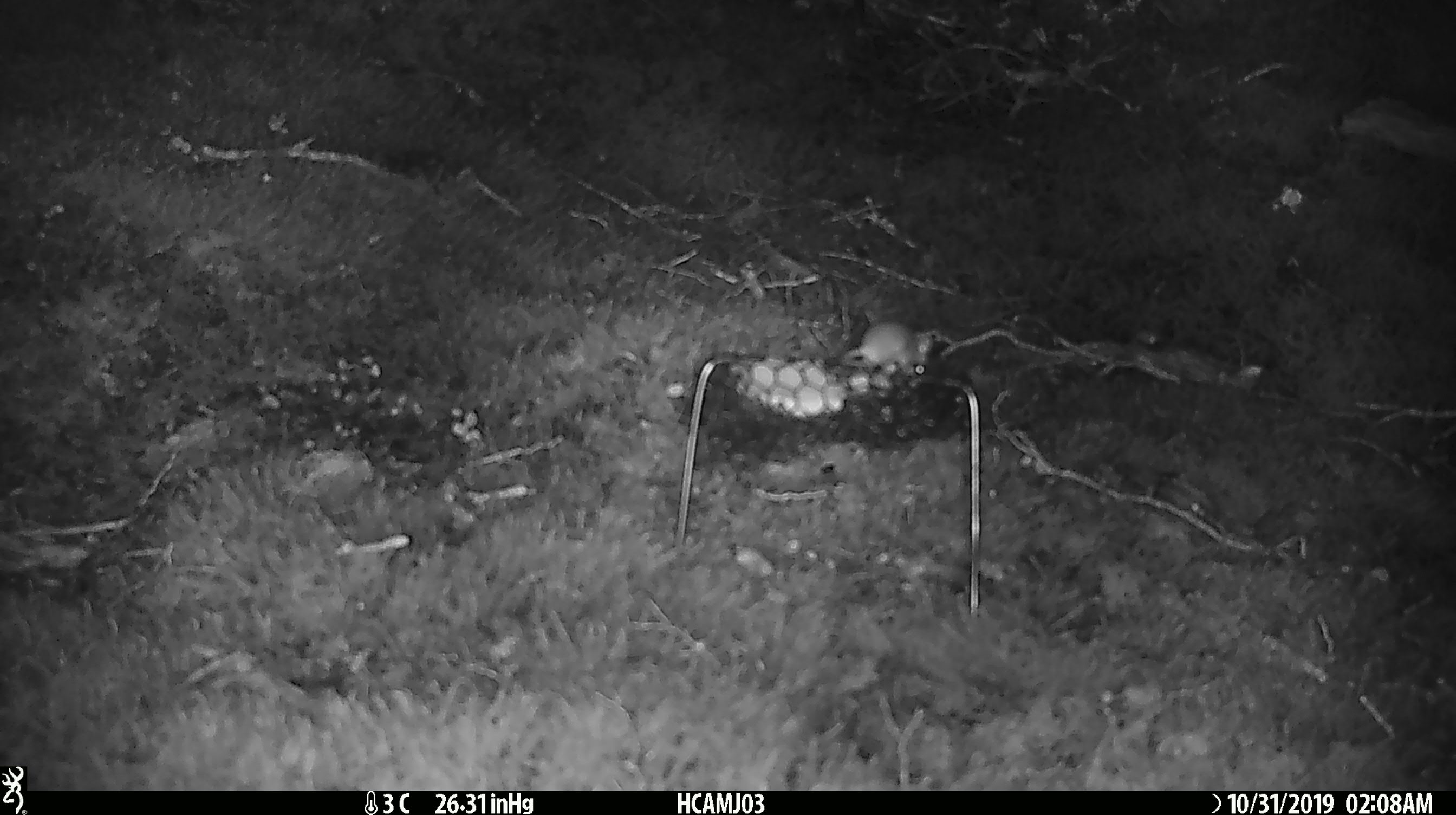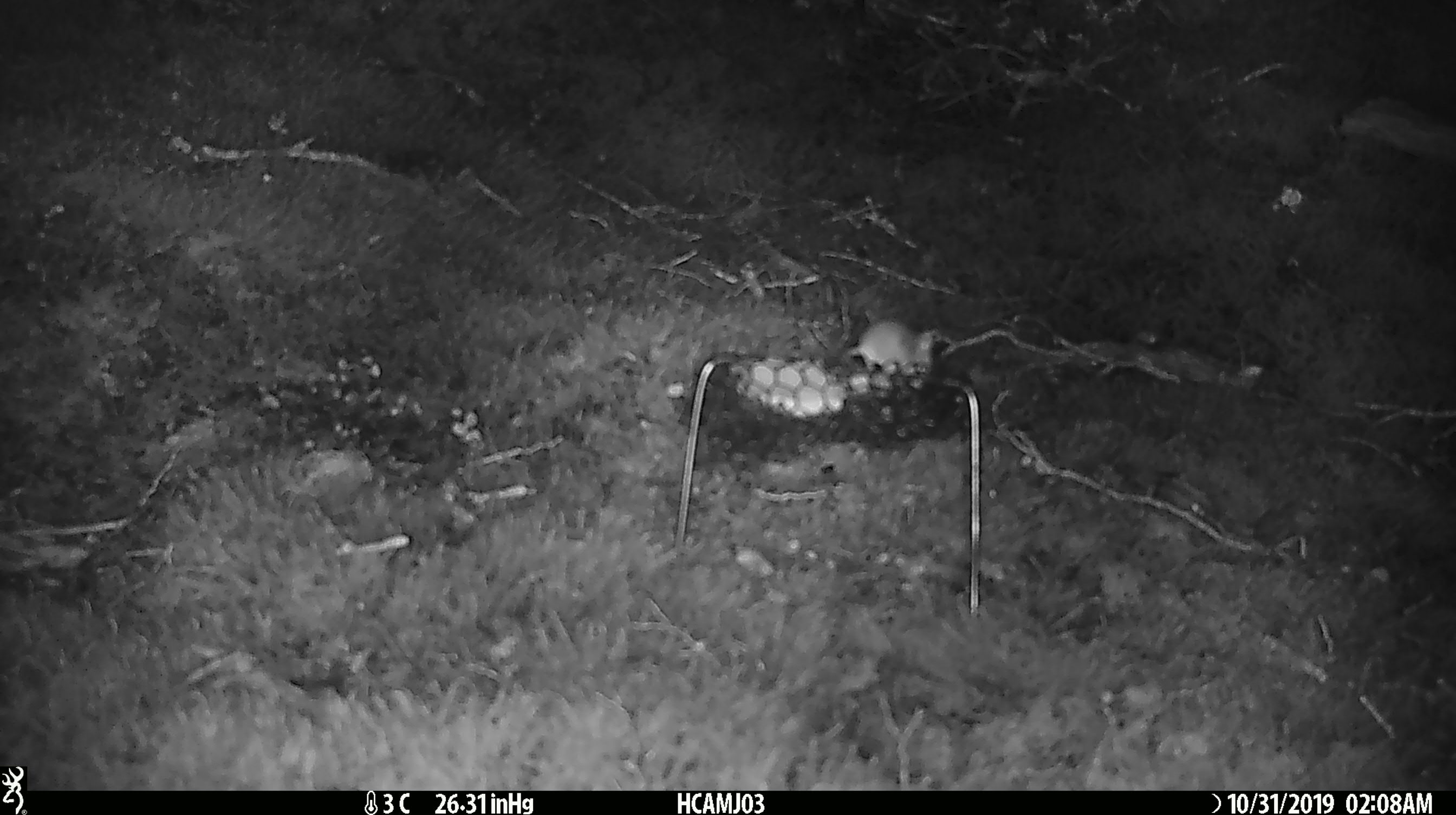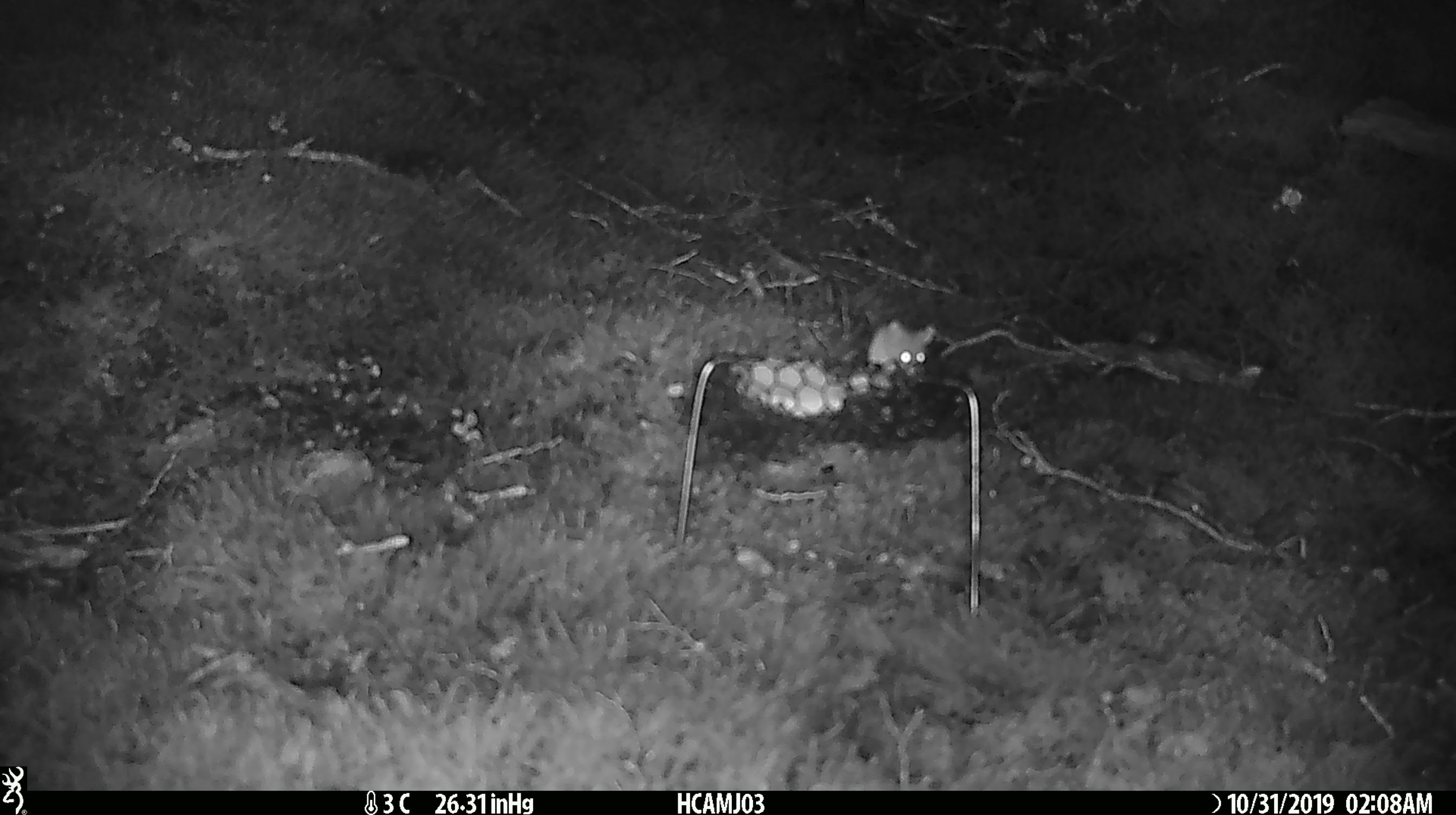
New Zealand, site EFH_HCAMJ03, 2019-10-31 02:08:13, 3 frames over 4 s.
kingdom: Animalia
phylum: Chordata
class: Mammalia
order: Rodentia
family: Muridae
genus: Mus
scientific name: Mus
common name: mouse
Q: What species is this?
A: Mouse (Mus).